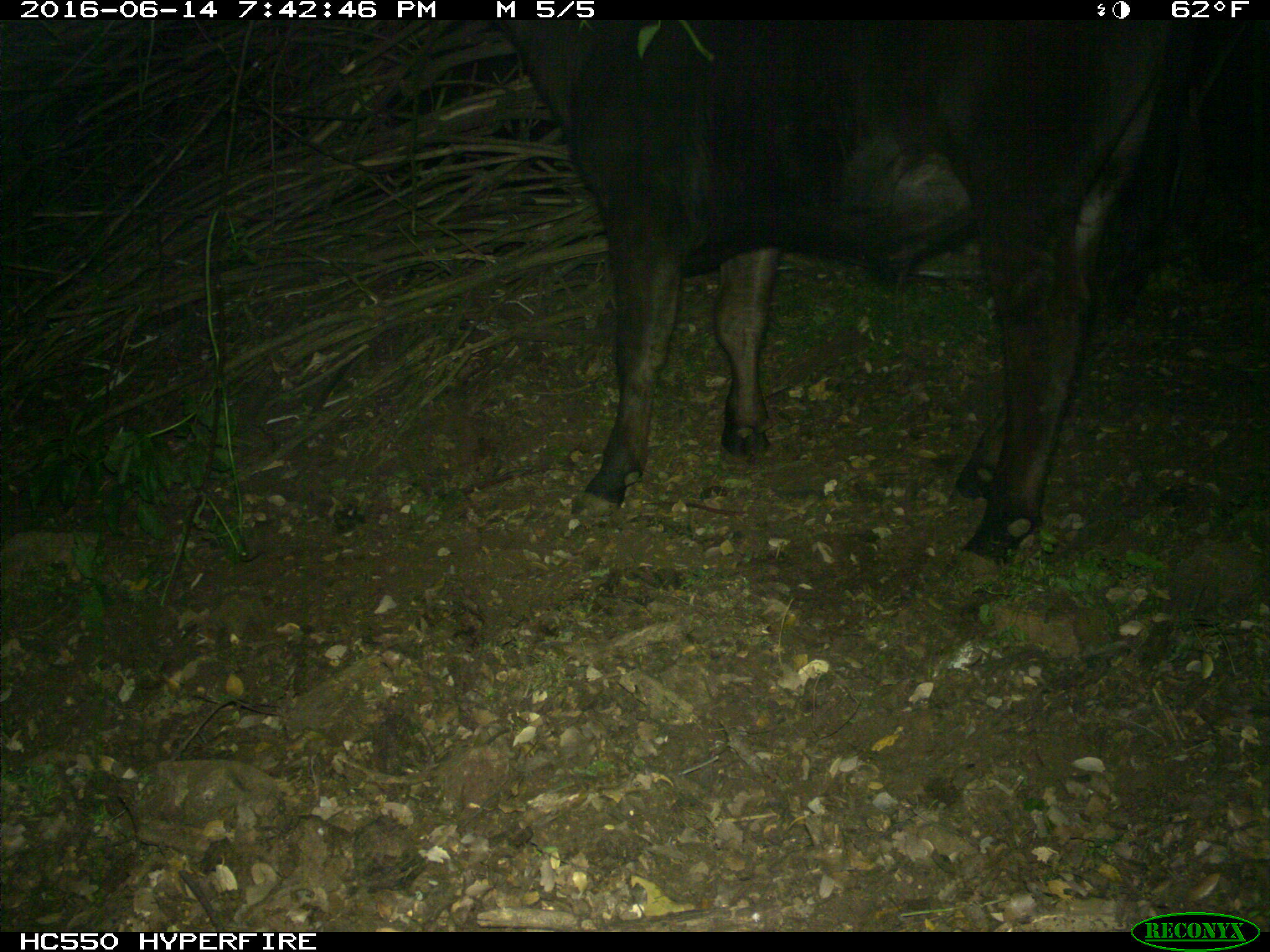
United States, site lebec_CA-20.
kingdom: Animalia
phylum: Chordata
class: Mammalia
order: Artiodactyla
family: Bovidae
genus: Bos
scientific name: Bos taurus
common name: domestic cow